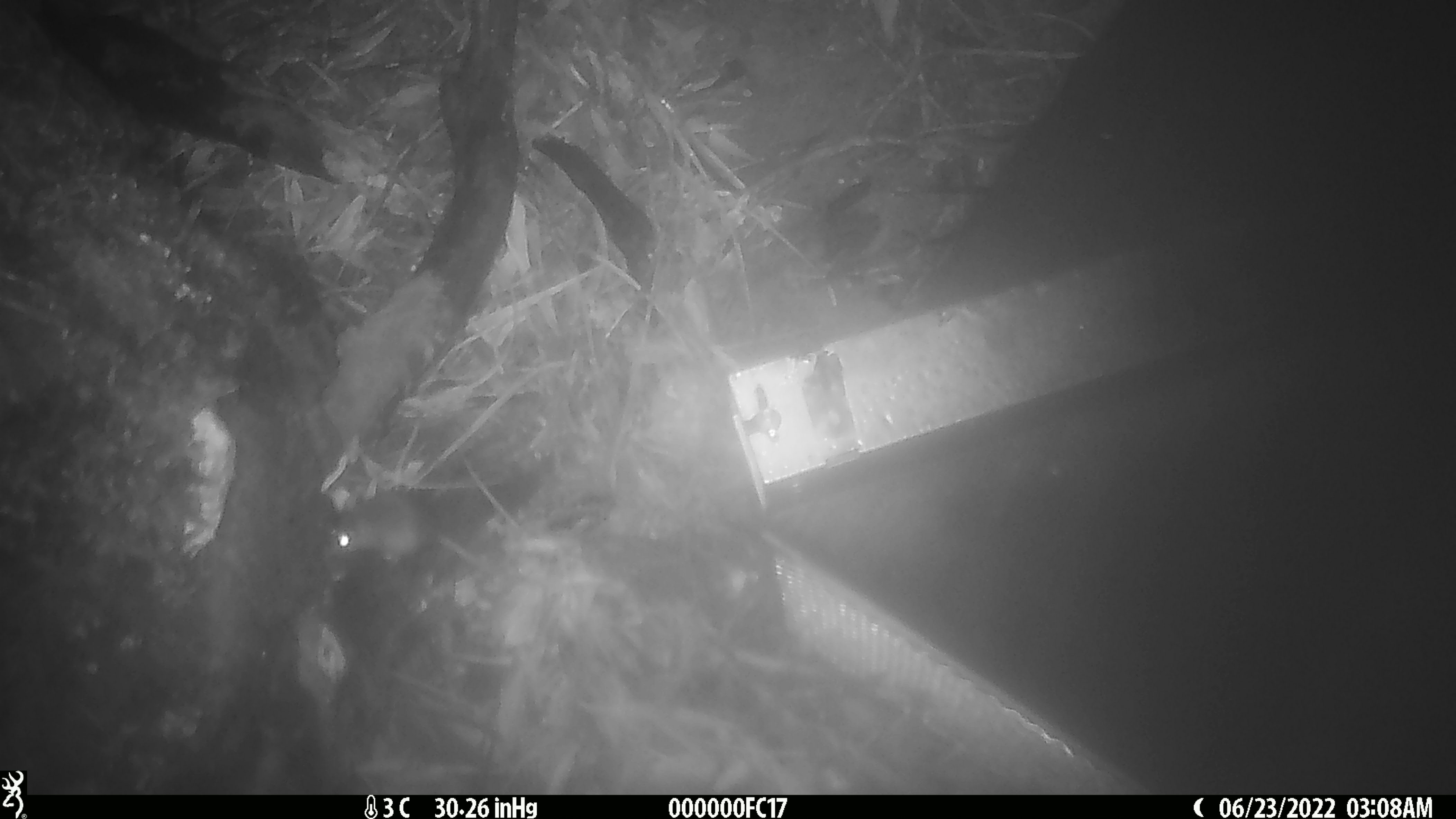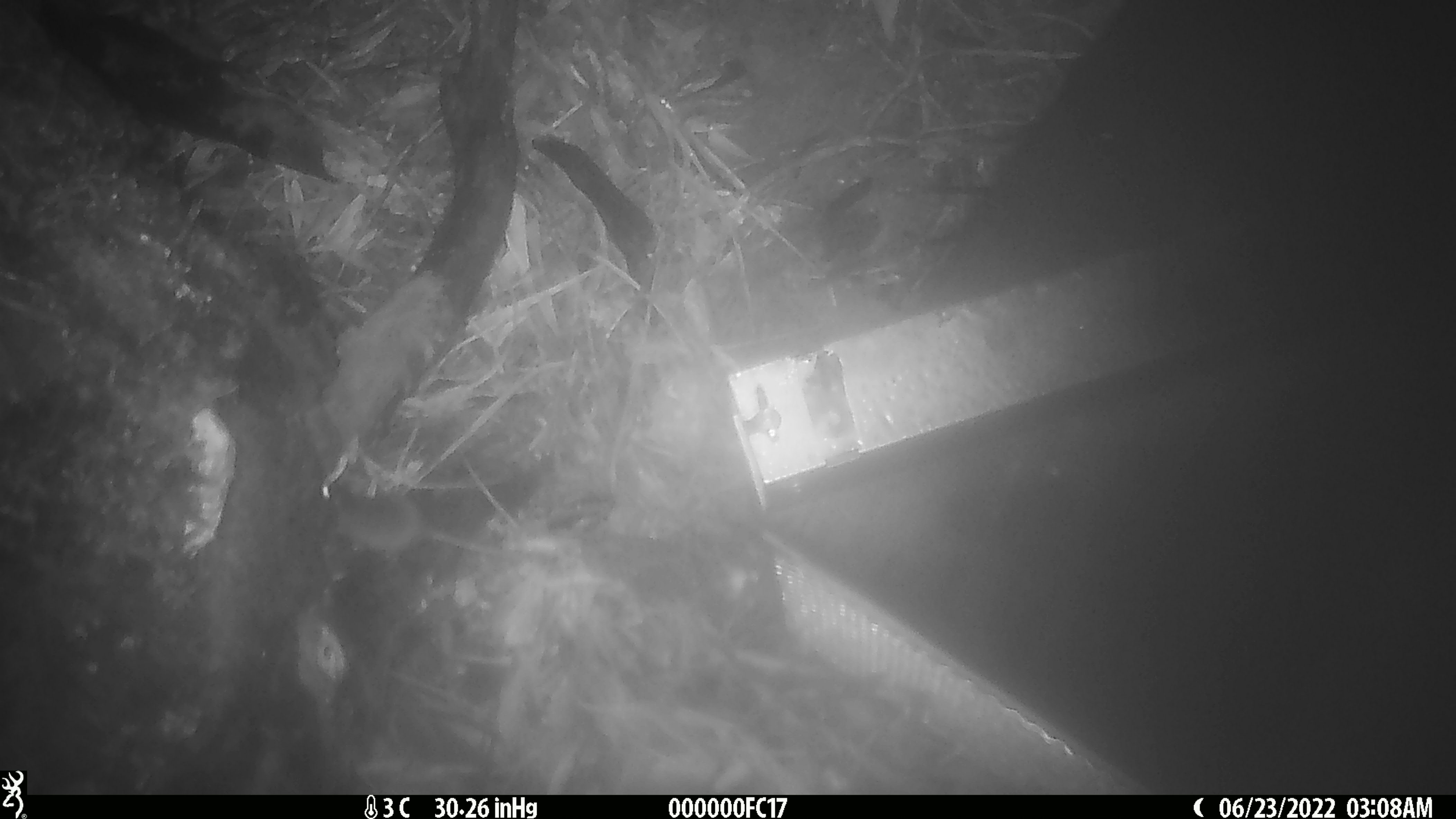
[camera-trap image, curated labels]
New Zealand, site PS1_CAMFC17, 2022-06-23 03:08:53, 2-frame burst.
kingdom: Animalia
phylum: Chordata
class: Mammalia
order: Rodentia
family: Muridae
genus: Mus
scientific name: Mus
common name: mouse